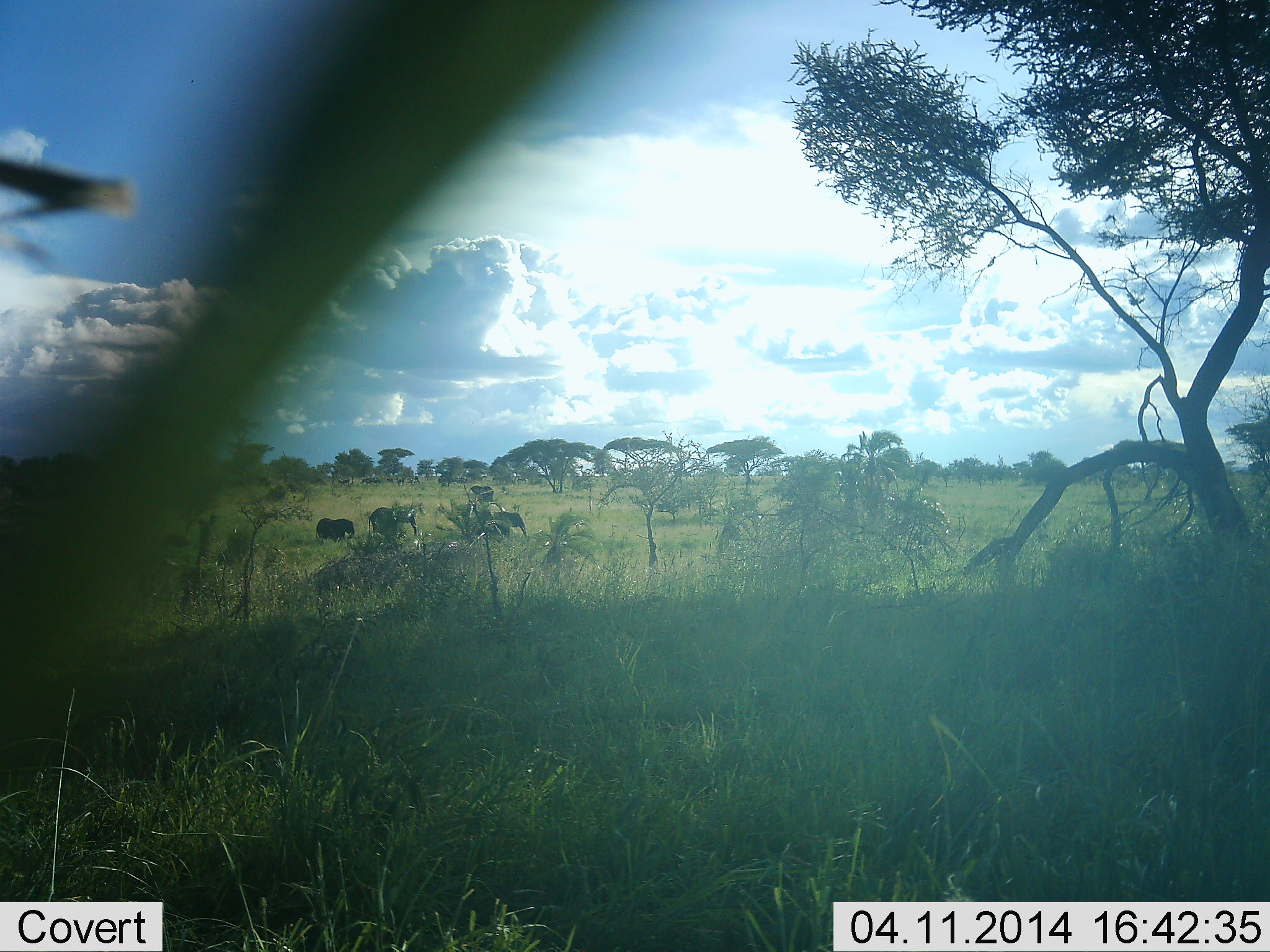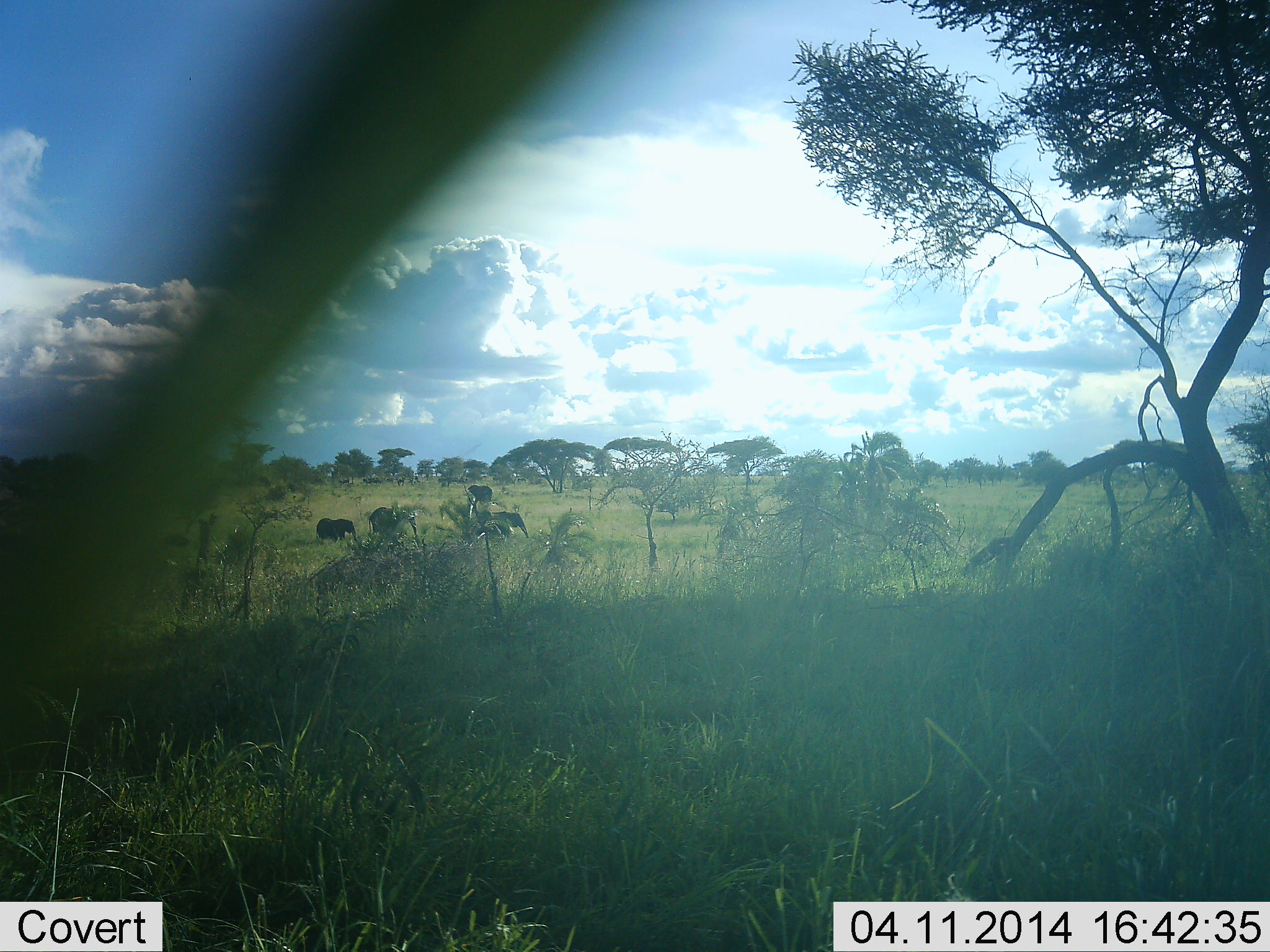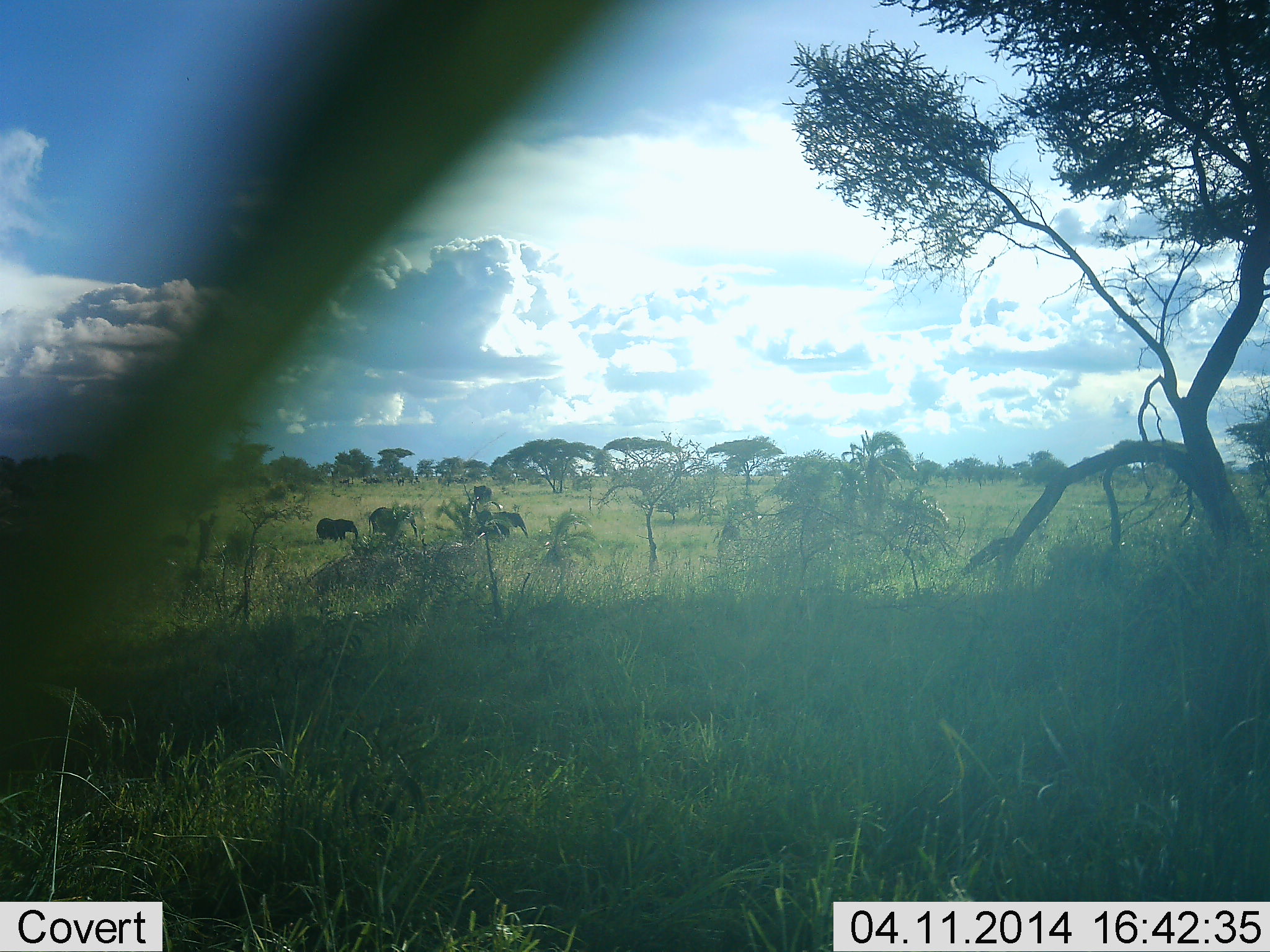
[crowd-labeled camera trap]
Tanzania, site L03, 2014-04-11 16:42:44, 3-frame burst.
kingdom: Animalia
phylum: Chordata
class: Mammalia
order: Proboscidea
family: Elephantidae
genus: Loxodonta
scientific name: Loxodonta africana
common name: african bush elephant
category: elephant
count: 4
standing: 58%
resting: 0%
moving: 29%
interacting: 3%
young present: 10%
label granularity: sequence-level